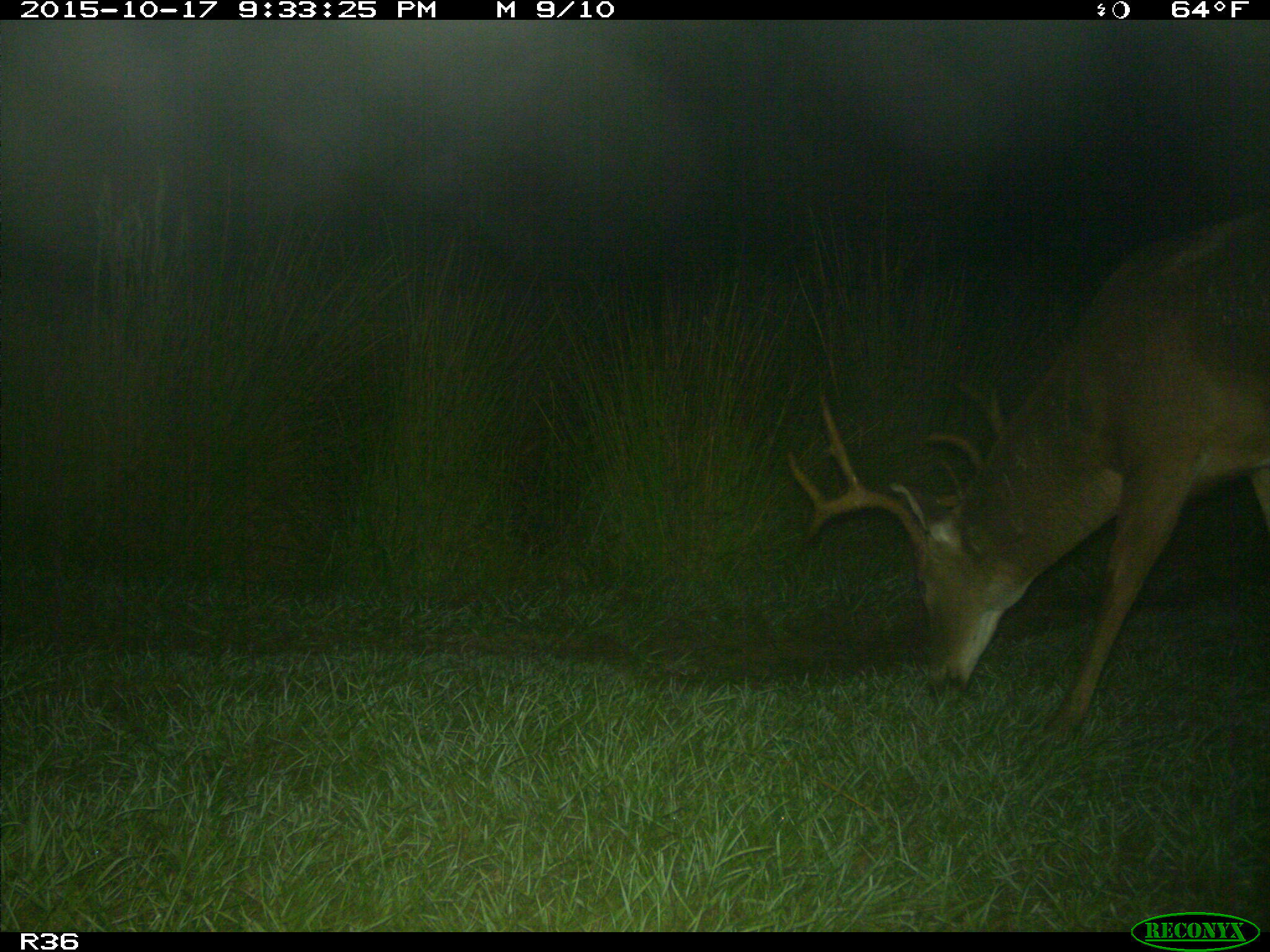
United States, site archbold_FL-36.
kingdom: Animalia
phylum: Chordata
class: Mammalia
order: Artiodactyla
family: Cervidae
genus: Odocoileus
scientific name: Odocoileus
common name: deer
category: unidentified deer